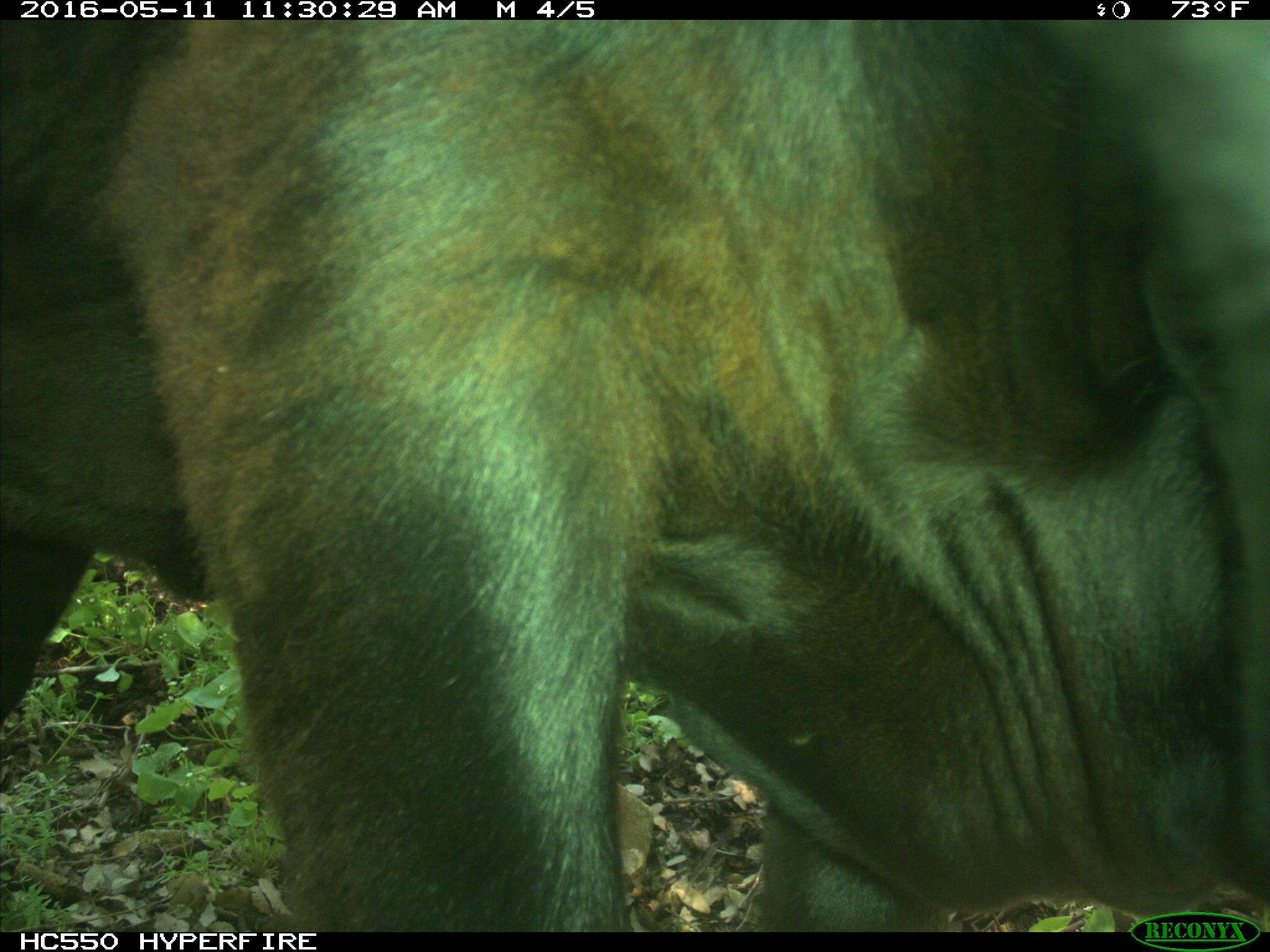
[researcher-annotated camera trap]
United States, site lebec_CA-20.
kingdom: Animalia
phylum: Chordata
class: Mammalia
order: Artiodactyla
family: Bovidae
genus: Bos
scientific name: Bos taurus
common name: domestic cow